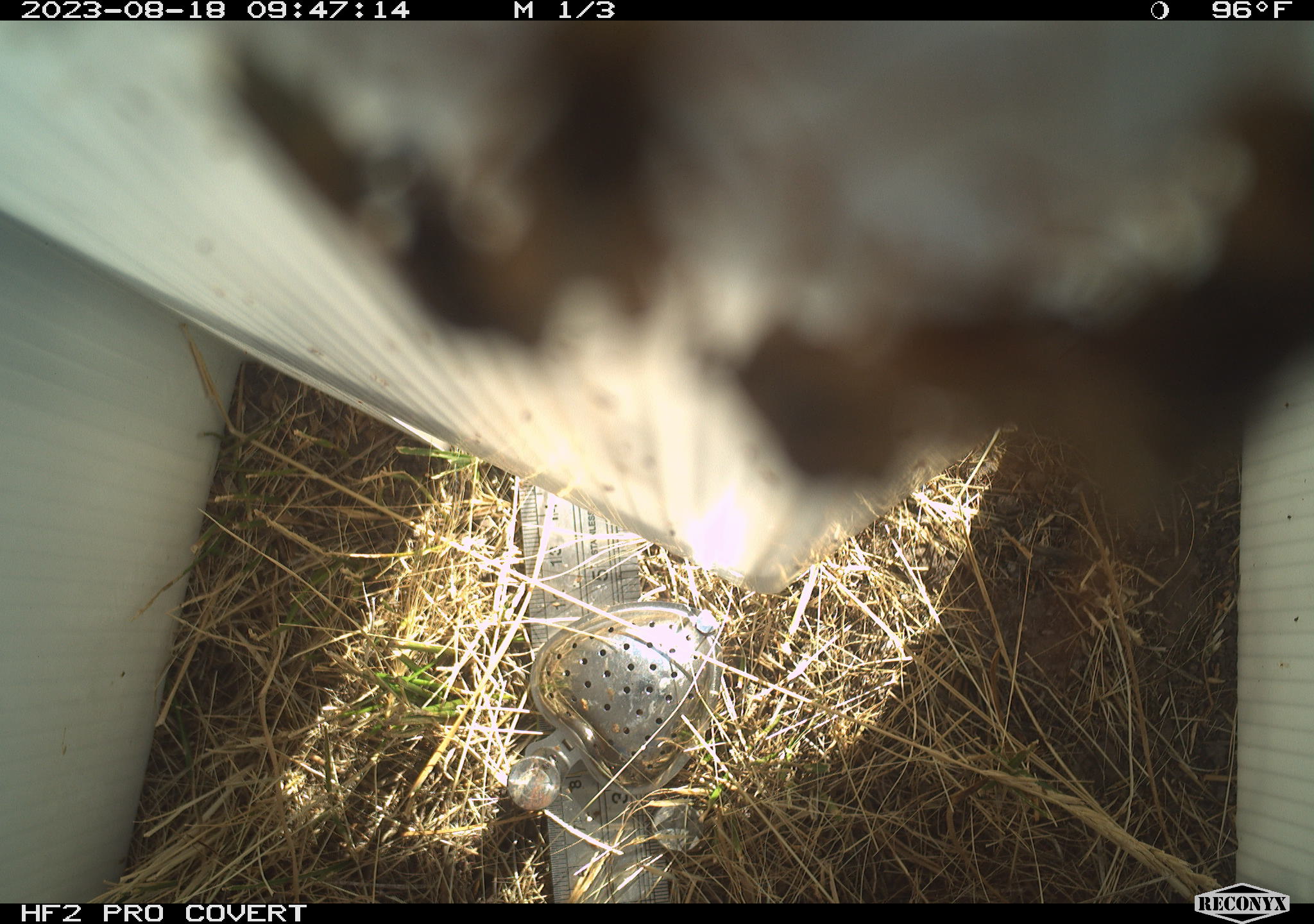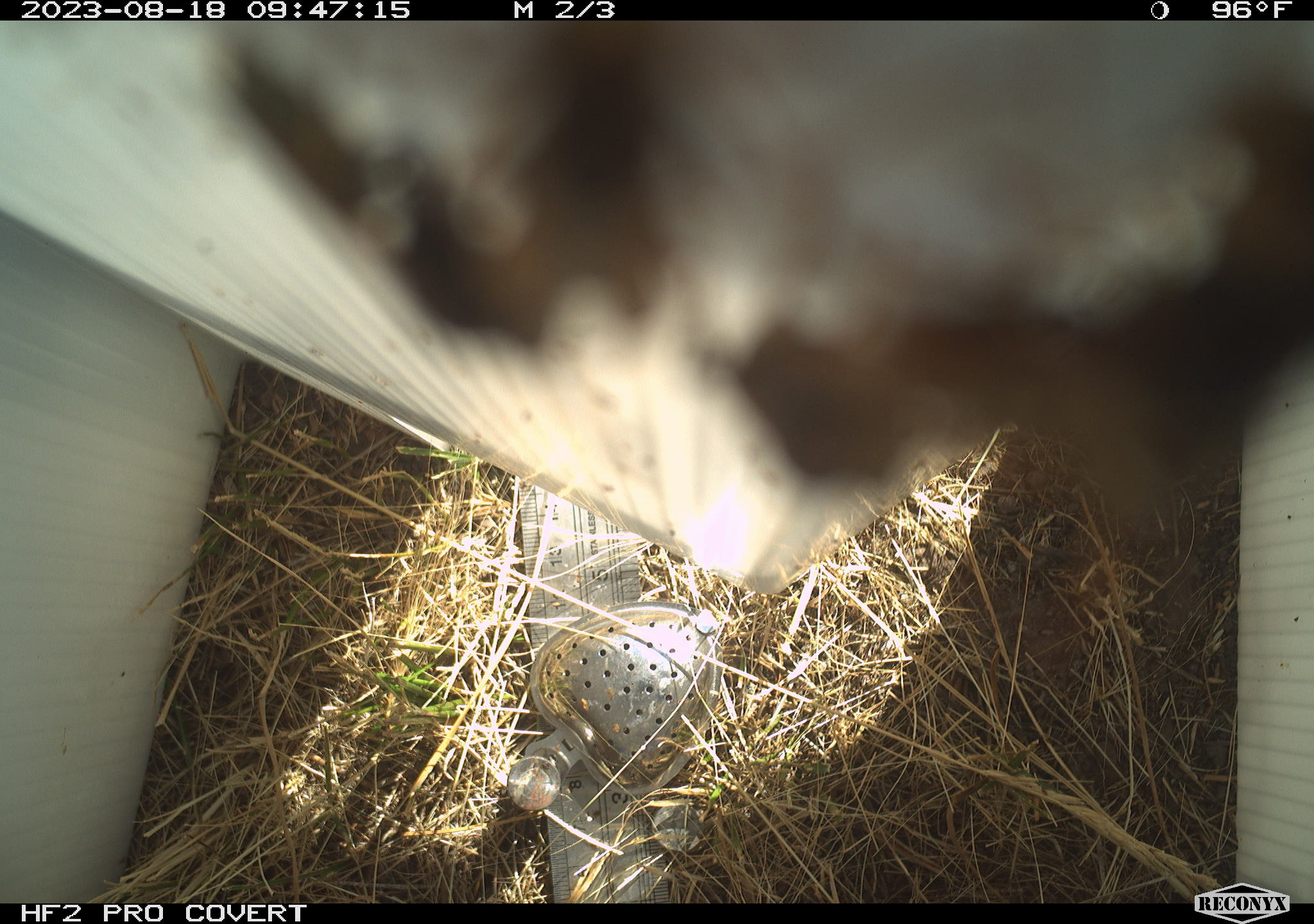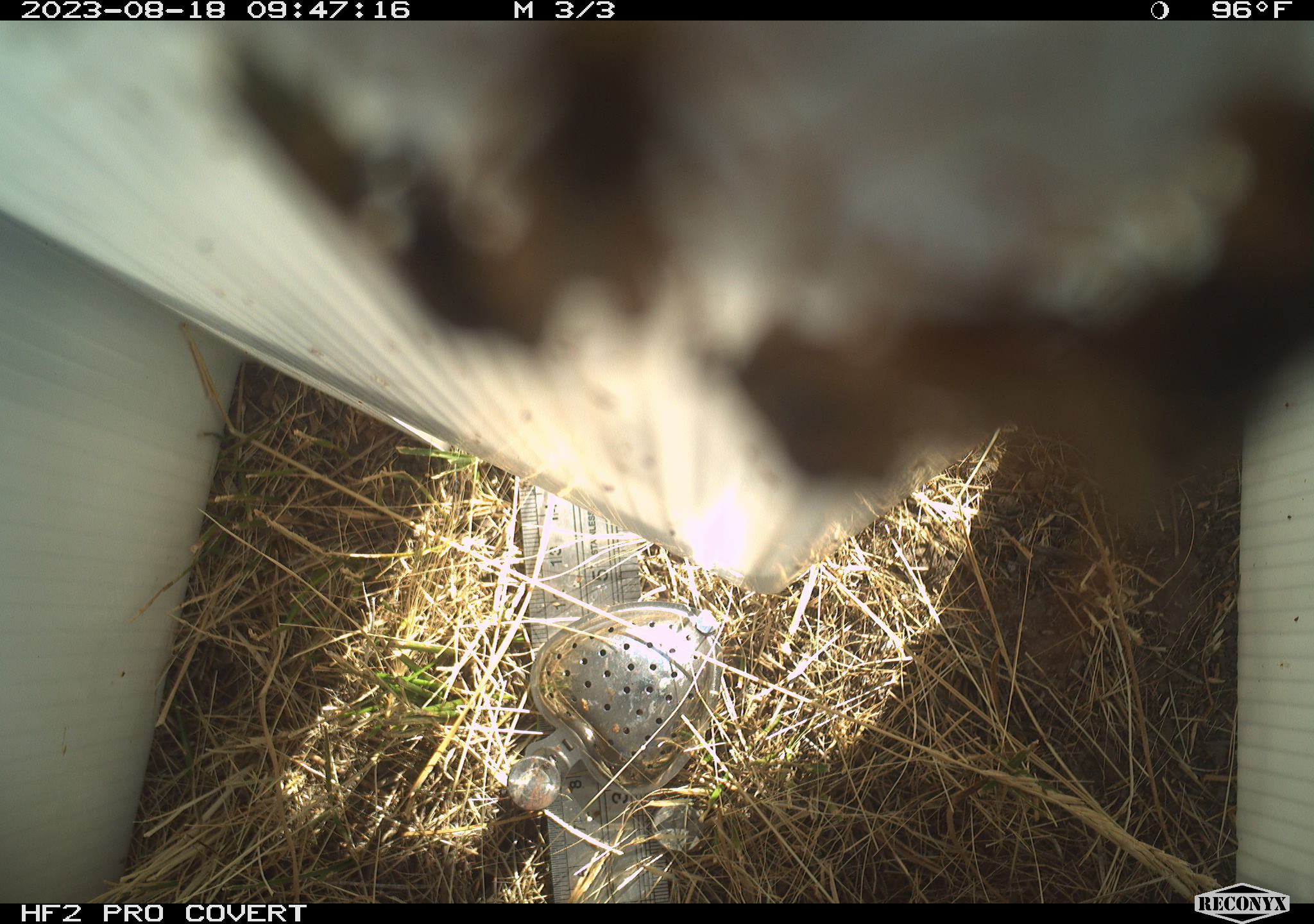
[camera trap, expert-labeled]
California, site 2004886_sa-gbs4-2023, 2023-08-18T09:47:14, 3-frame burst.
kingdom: Animalia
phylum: Arthropoda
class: Insecta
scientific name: Insecta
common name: insect